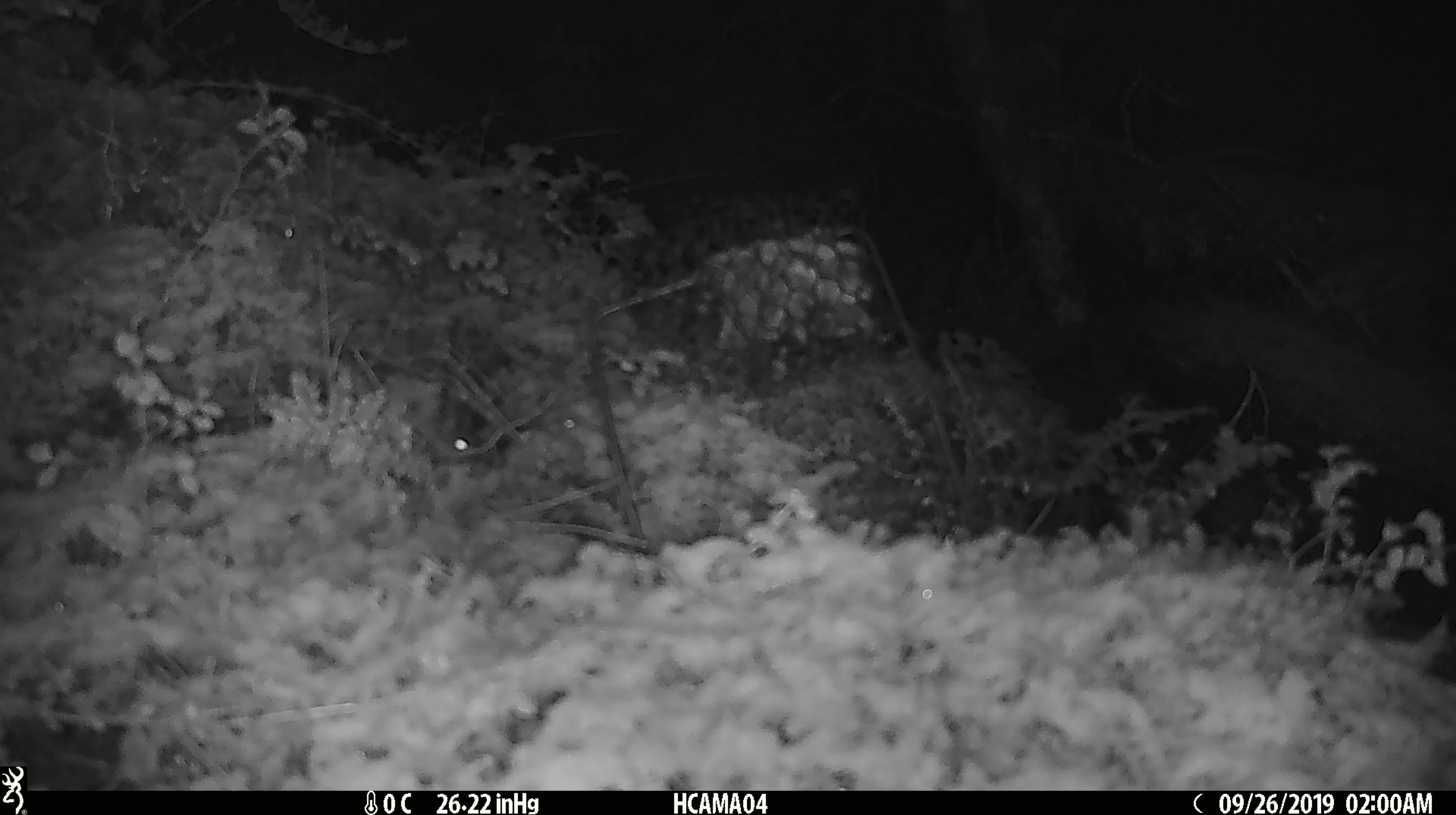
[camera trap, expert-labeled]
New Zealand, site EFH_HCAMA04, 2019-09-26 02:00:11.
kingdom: Animalia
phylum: Chordata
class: Mammalia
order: Rodentia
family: Muridae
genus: Mus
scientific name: Mus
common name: mouse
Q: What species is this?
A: Mouse (Mus).